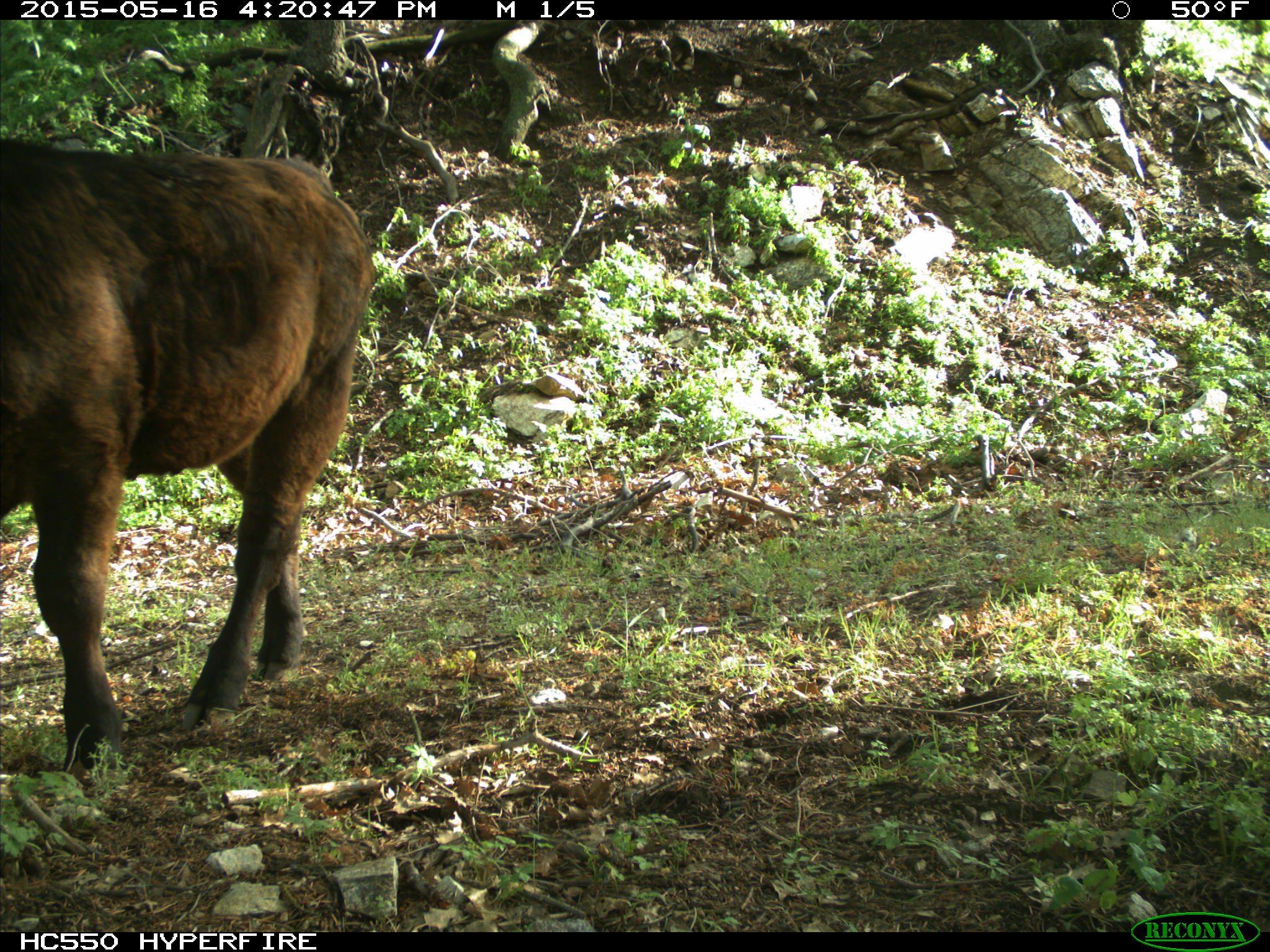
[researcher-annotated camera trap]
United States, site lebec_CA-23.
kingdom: Animalia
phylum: Chordata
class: Mammalia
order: Artiodactyla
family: Bovidae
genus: Bos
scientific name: Bos taurus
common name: domestic cow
Bos taurus (domestic cow).